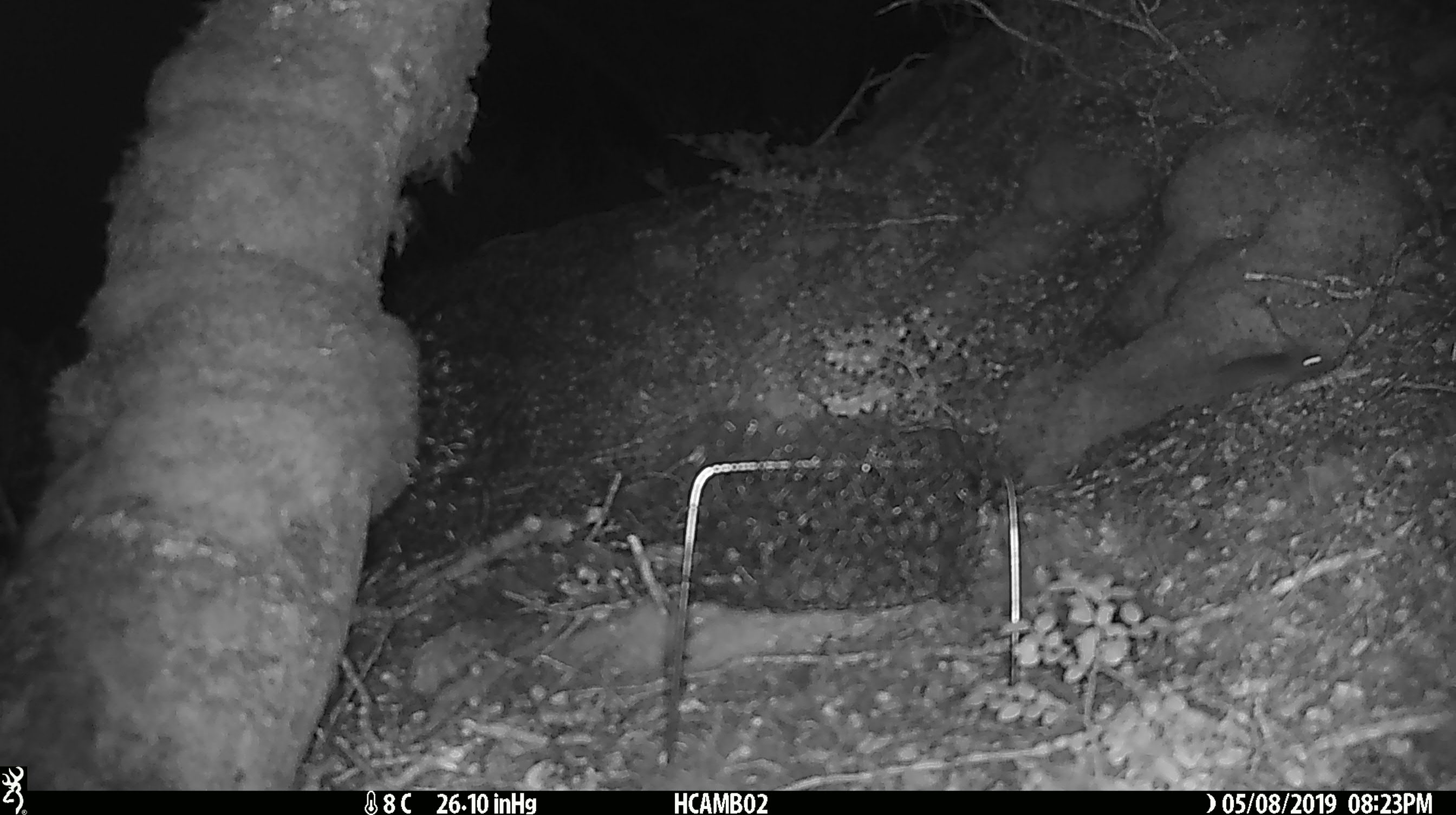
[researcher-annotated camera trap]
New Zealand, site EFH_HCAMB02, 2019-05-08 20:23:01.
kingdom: Animalia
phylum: Chordata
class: Mammalia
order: Rodentia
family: Muridae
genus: Mus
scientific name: Mus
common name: mouse